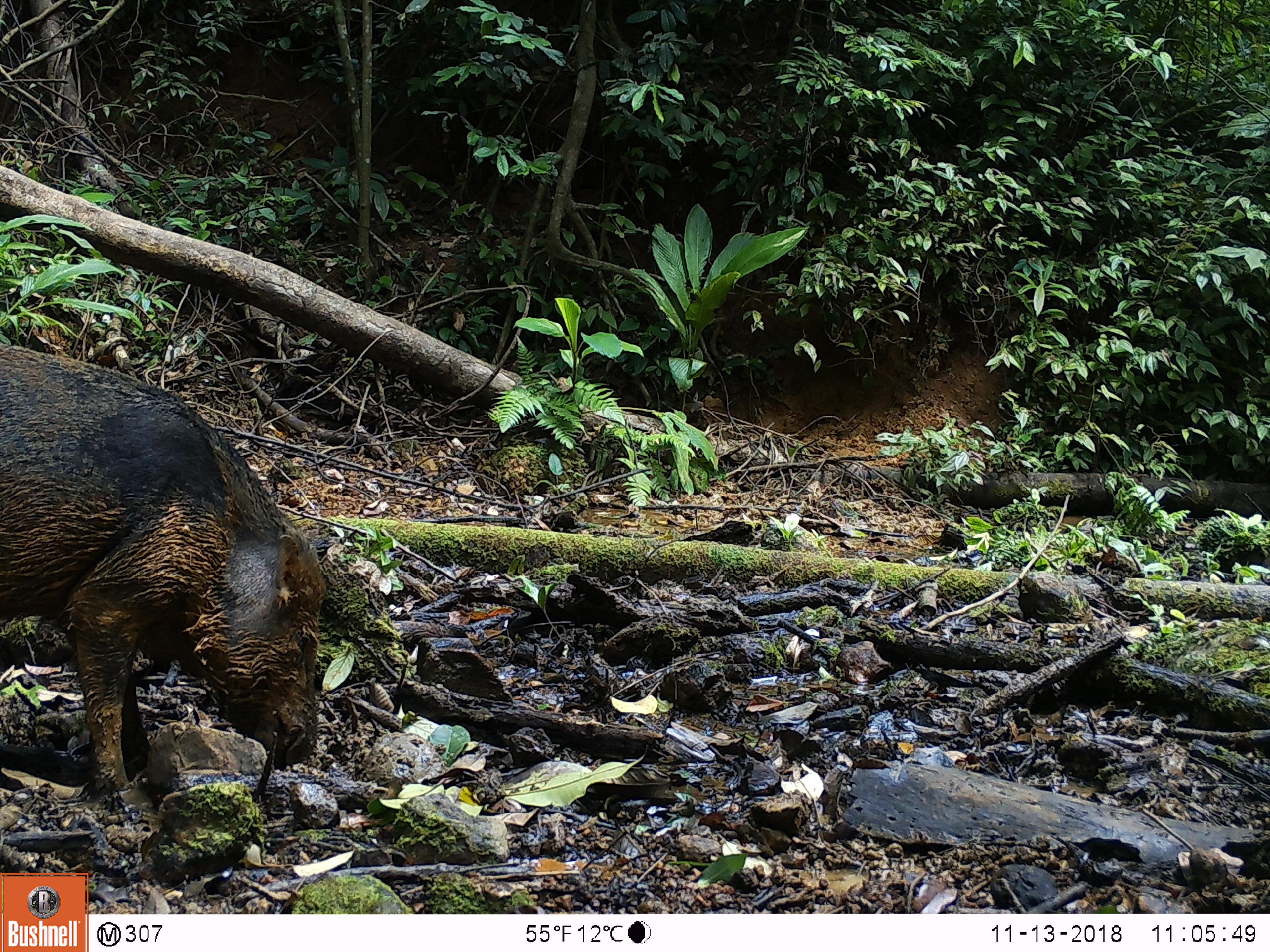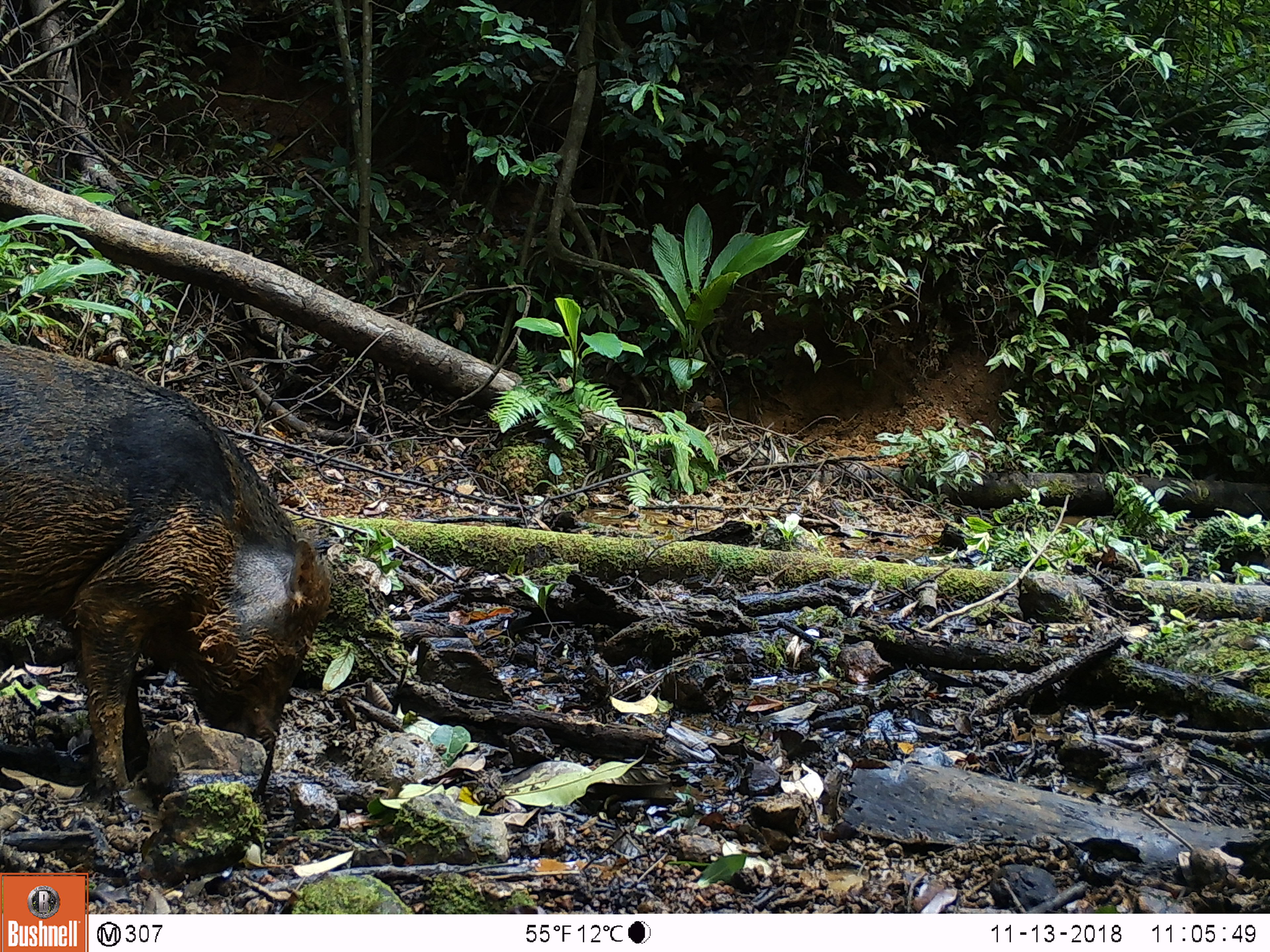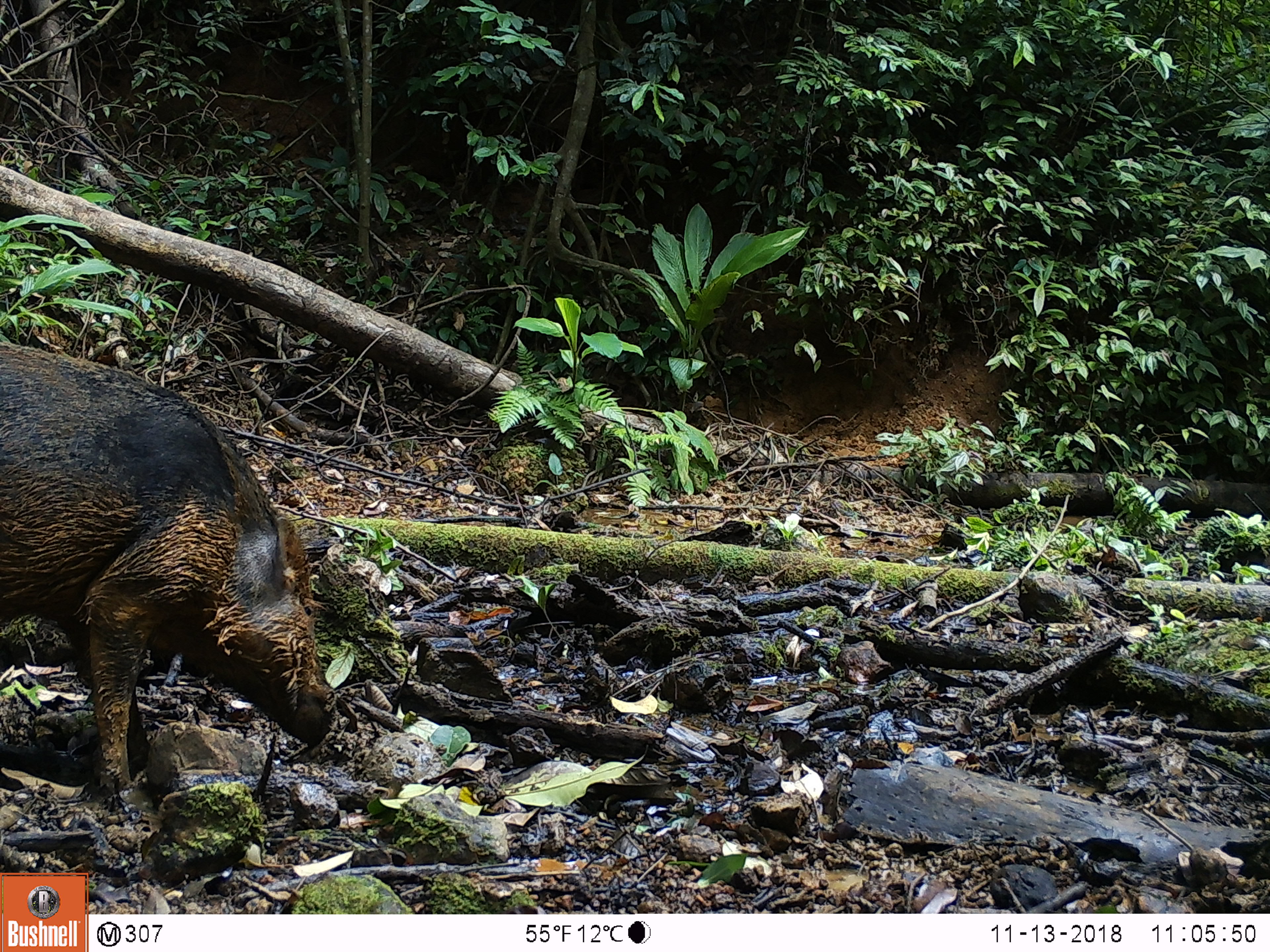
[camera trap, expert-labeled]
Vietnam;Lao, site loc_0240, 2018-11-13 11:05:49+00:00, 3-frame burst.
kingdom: Animalia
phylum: Chordata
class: Mammalia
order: Artiodactyla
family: Suidae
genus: Sus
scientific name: Sus scrofa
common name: eurasian wild pig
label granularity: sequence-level